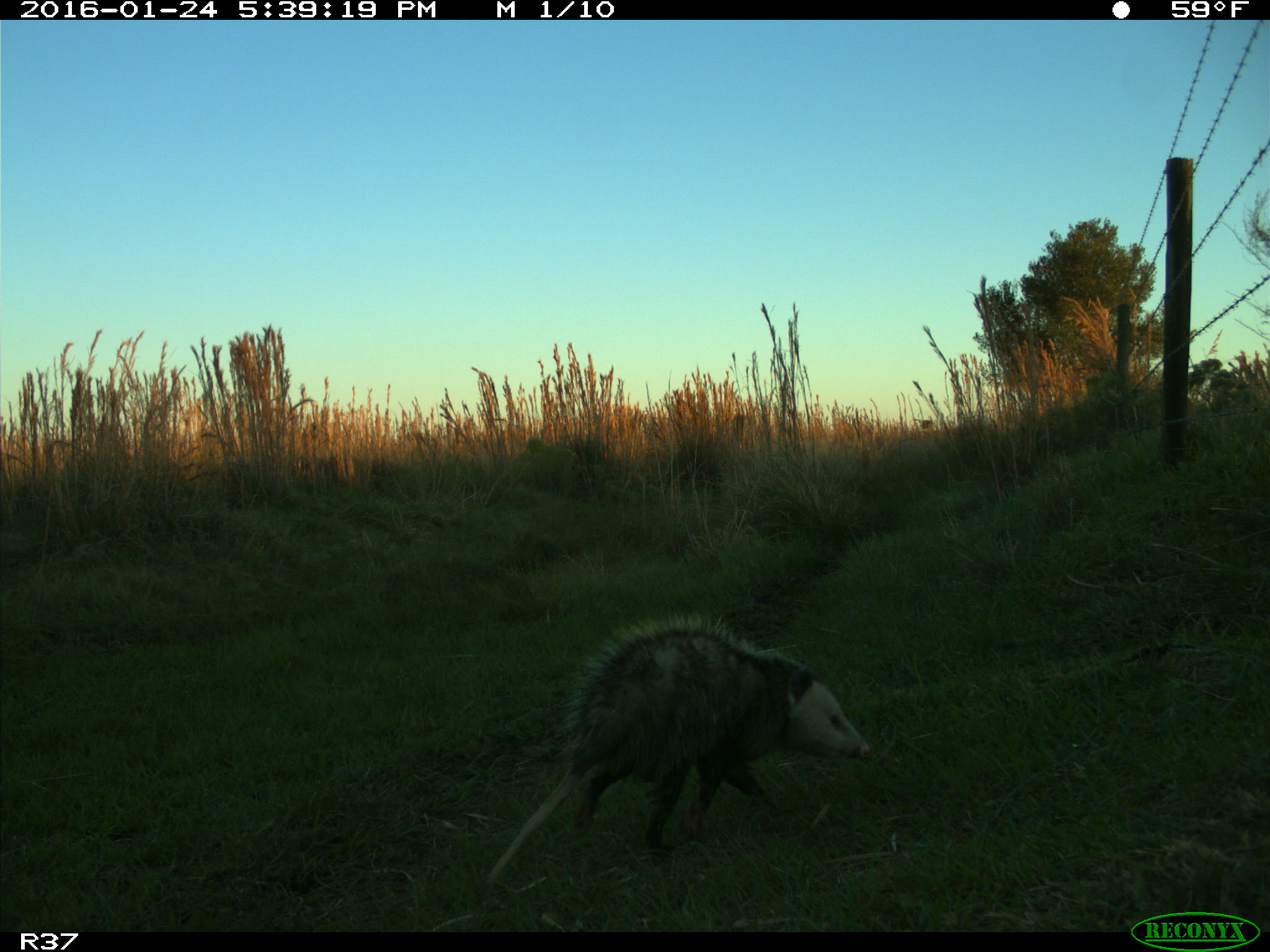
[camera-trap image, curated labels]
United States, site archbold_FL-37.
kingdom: Animalia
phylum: Chordata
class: Mammalia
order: Didelphimorphia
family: Didelphidae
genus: Didelphis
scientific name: Didelphis virginiana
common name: virginia opossum